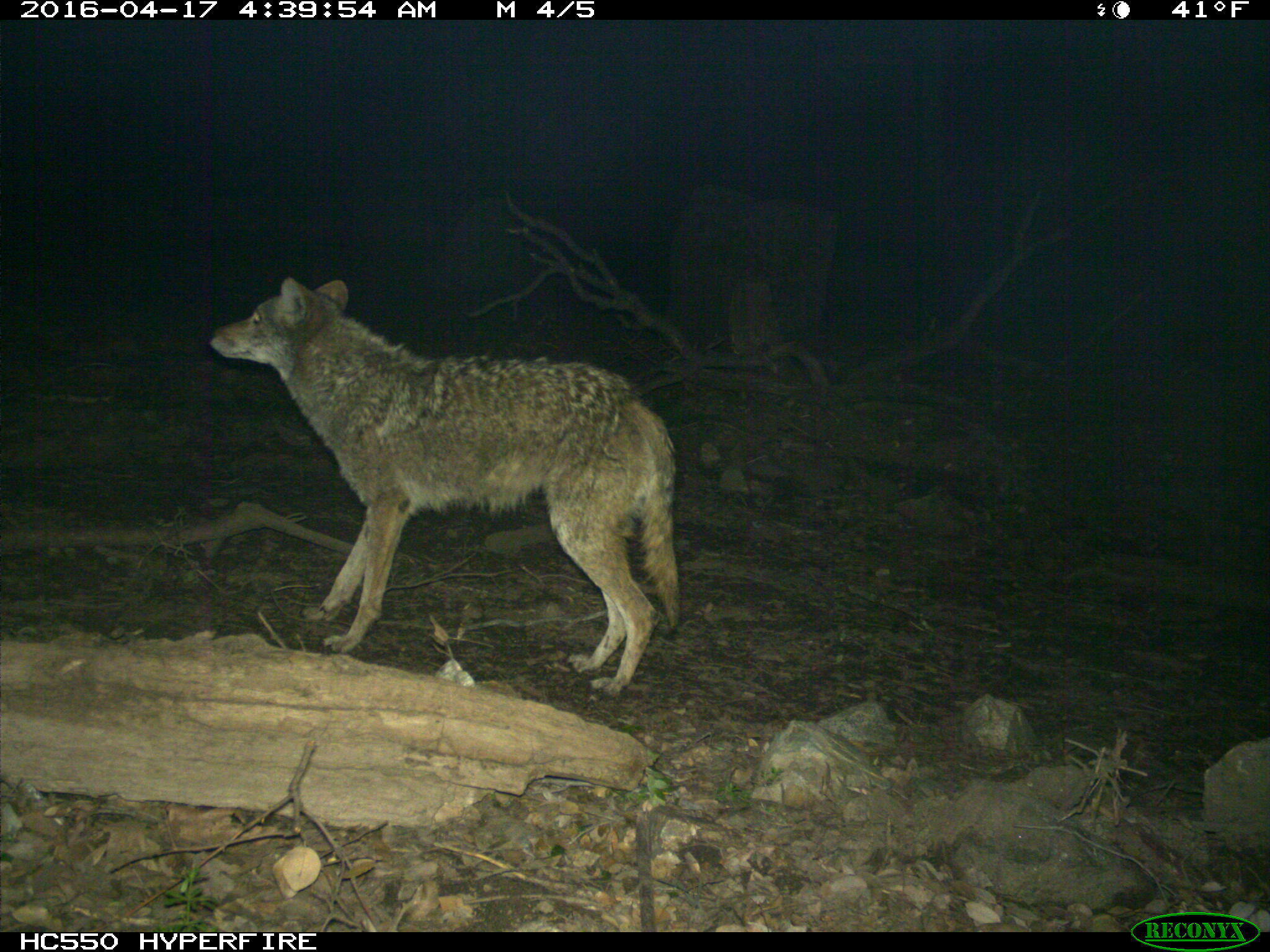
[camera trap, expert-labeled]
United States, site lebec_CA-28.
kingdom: Animalia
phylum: Chordata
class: Mammalia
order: Carnivora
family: Canidae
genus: Canis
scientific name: Canis latrans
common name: coyote